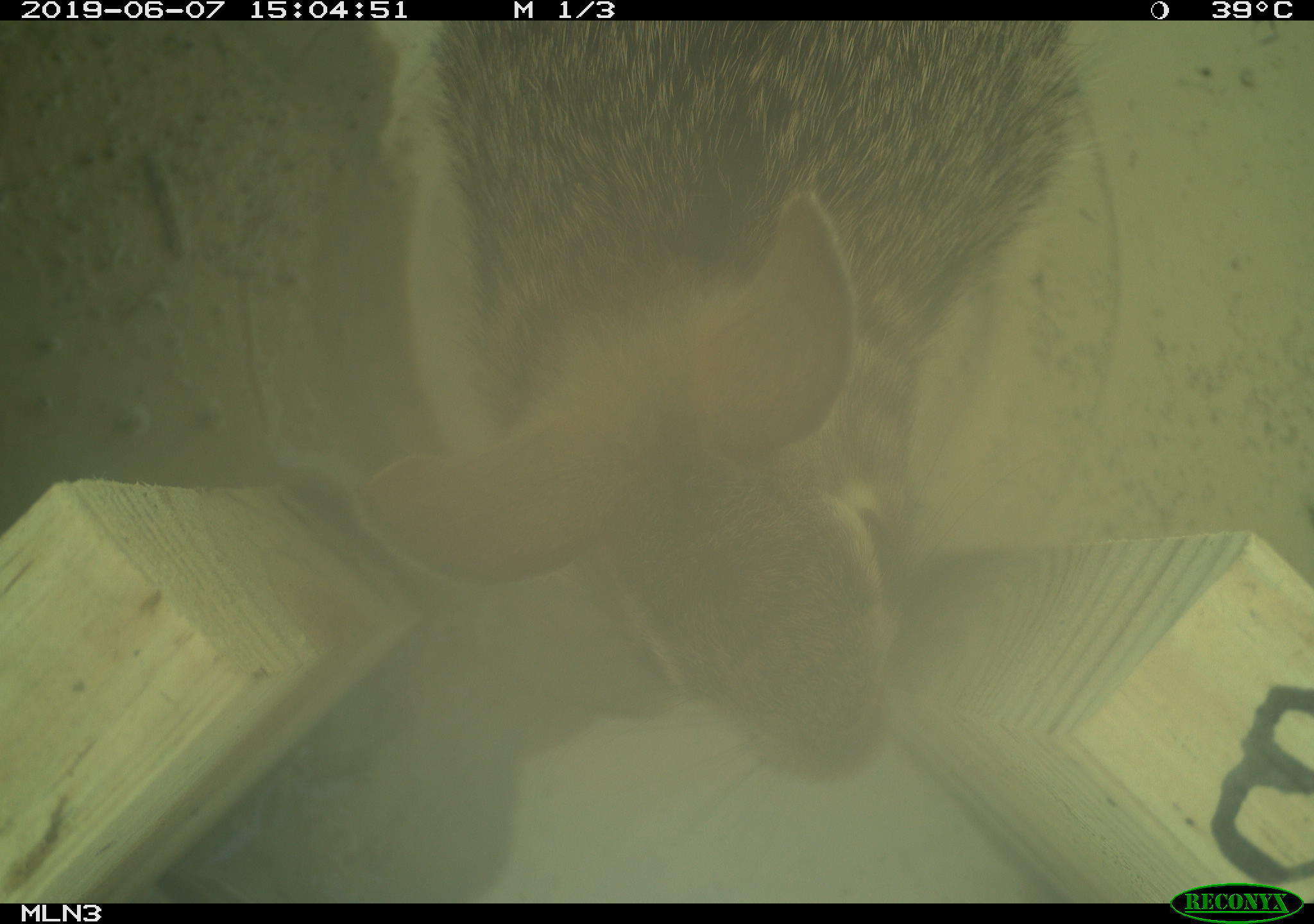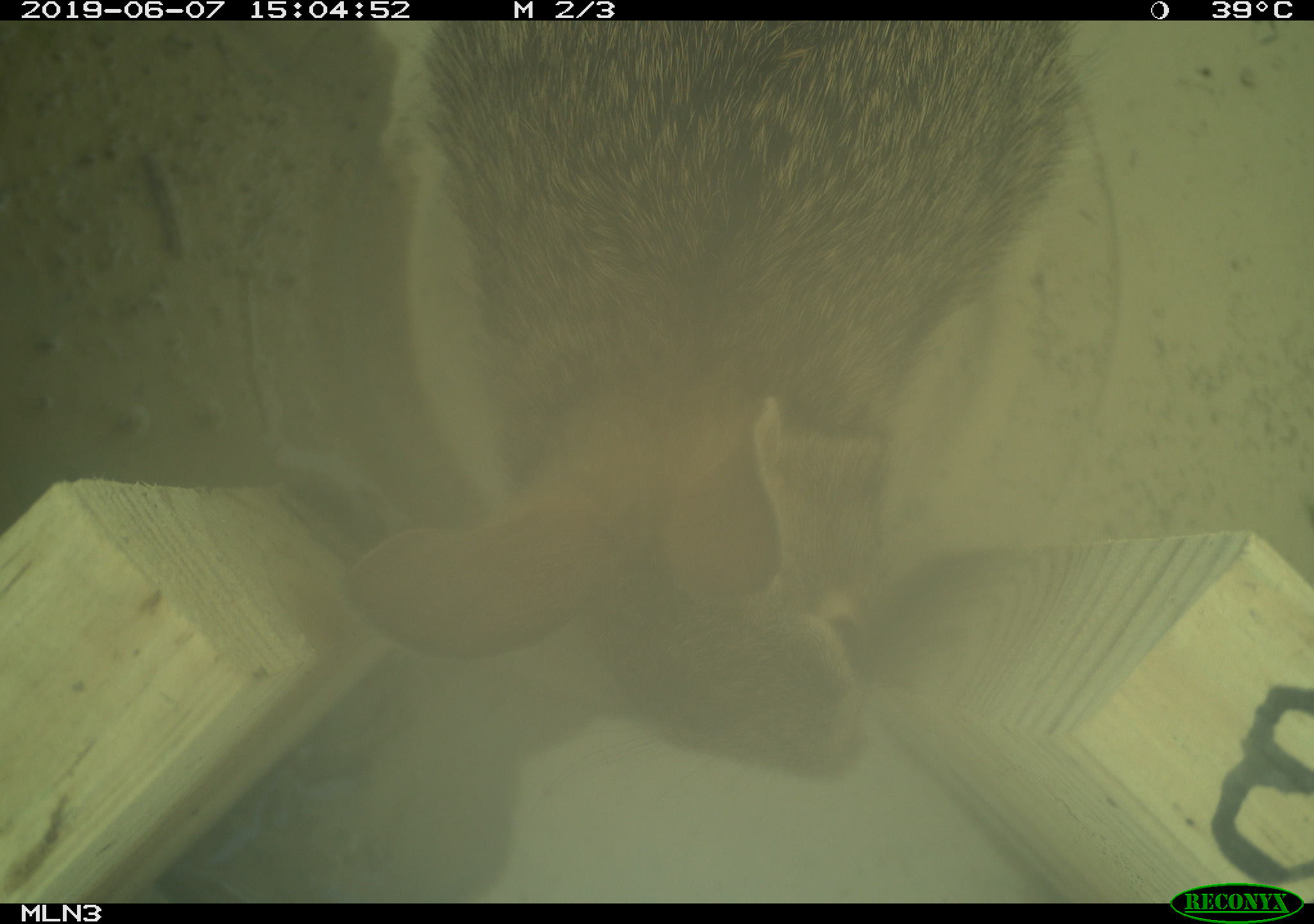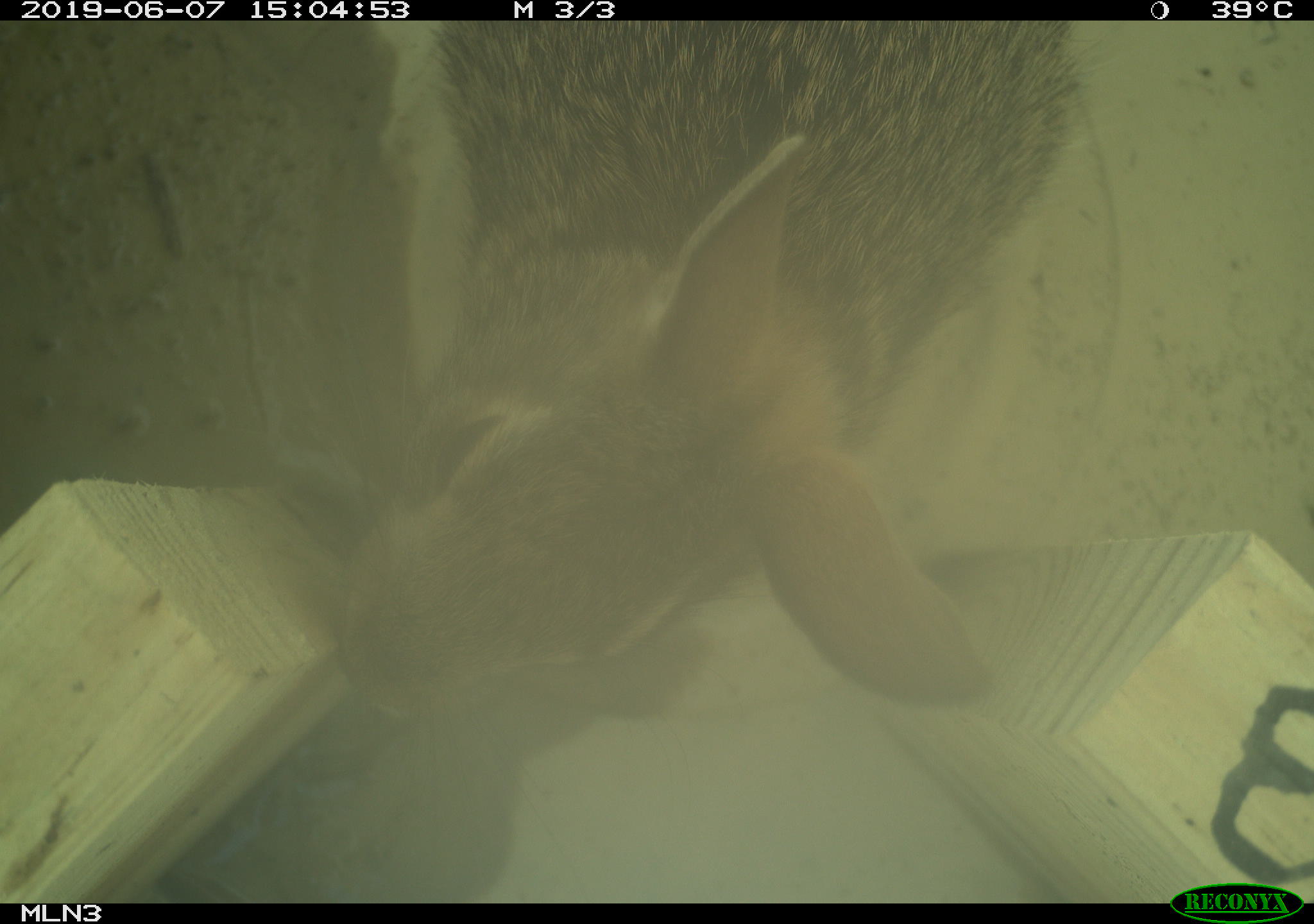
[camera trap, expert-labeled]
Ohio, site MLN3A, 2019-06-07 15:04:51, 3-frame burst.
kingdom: Animalia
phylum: Chordata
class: Mammalia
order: Lagomorpha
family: Leporidae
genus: Sylvilagus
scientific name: Sylvilagus floridanus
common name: eastern cottontail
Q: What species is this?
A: Eastern cottontail (Sylvilagus floridanus).